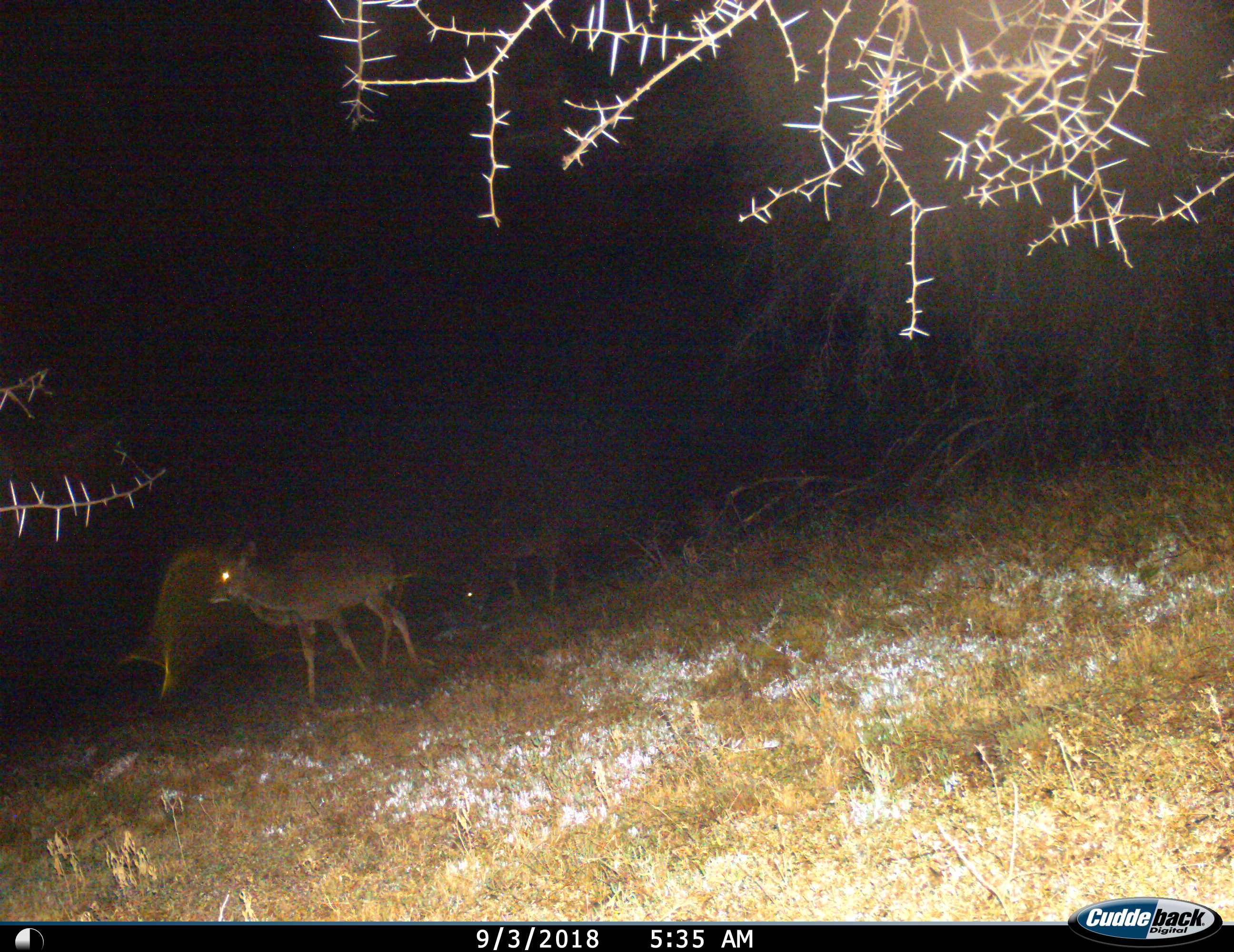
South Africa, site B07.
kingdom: Animalia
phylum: Chordata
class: Mammalia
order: Artiodactyla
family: Bovidae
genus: Tragelaphus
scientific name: Tragelaphus strepsiceros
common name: greater kudu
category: kudu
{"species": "kudu (greater kudu) (Tragelaphus strepsiceros)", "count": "2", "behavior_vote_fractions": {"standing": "57%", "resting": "0%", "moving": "29%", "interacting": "0%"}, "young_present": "0%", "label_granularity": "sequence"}